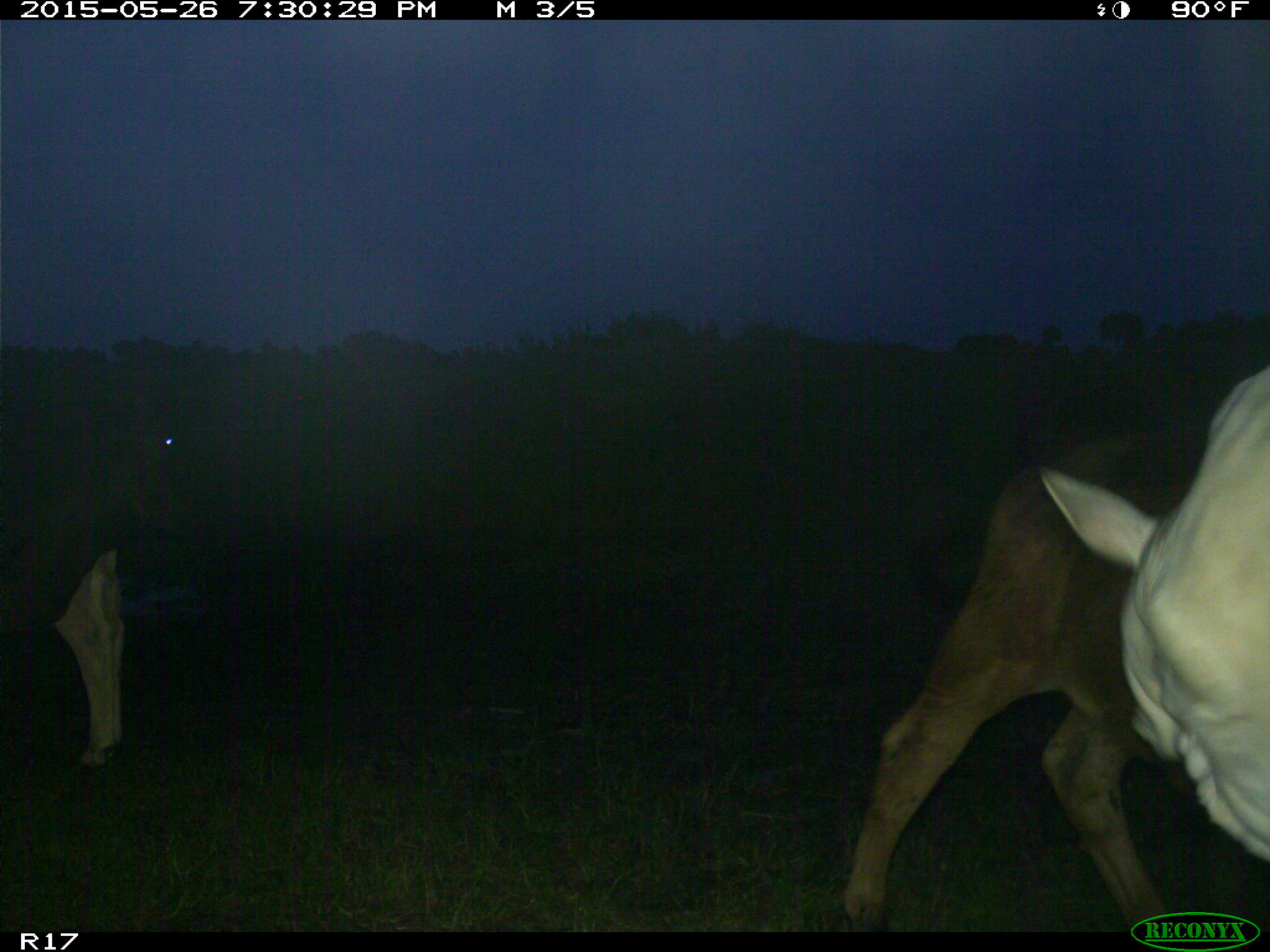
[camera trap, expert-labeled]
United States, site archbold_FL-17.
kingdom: Animalia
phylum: Chordata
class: Mammalia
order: Artiodactyla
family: Bovidae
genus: Bos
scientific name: Bos taurus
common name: domestic cow